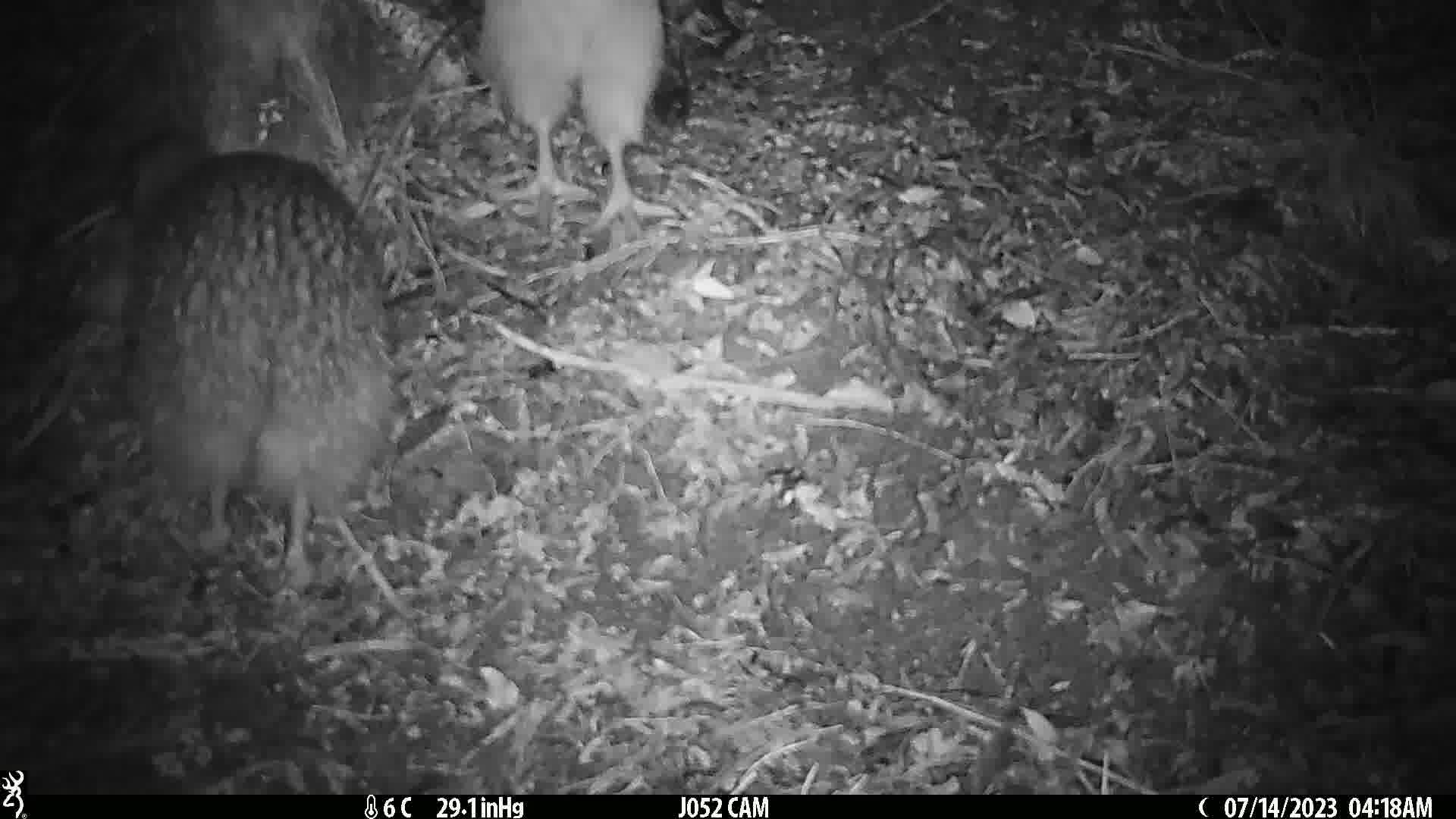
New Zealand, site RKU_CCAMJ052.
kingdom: Animalia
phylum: Chordata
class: Aves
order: Apterygiformes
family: Apterygidae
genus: Apteryx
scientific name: Apteryx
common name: kiwi